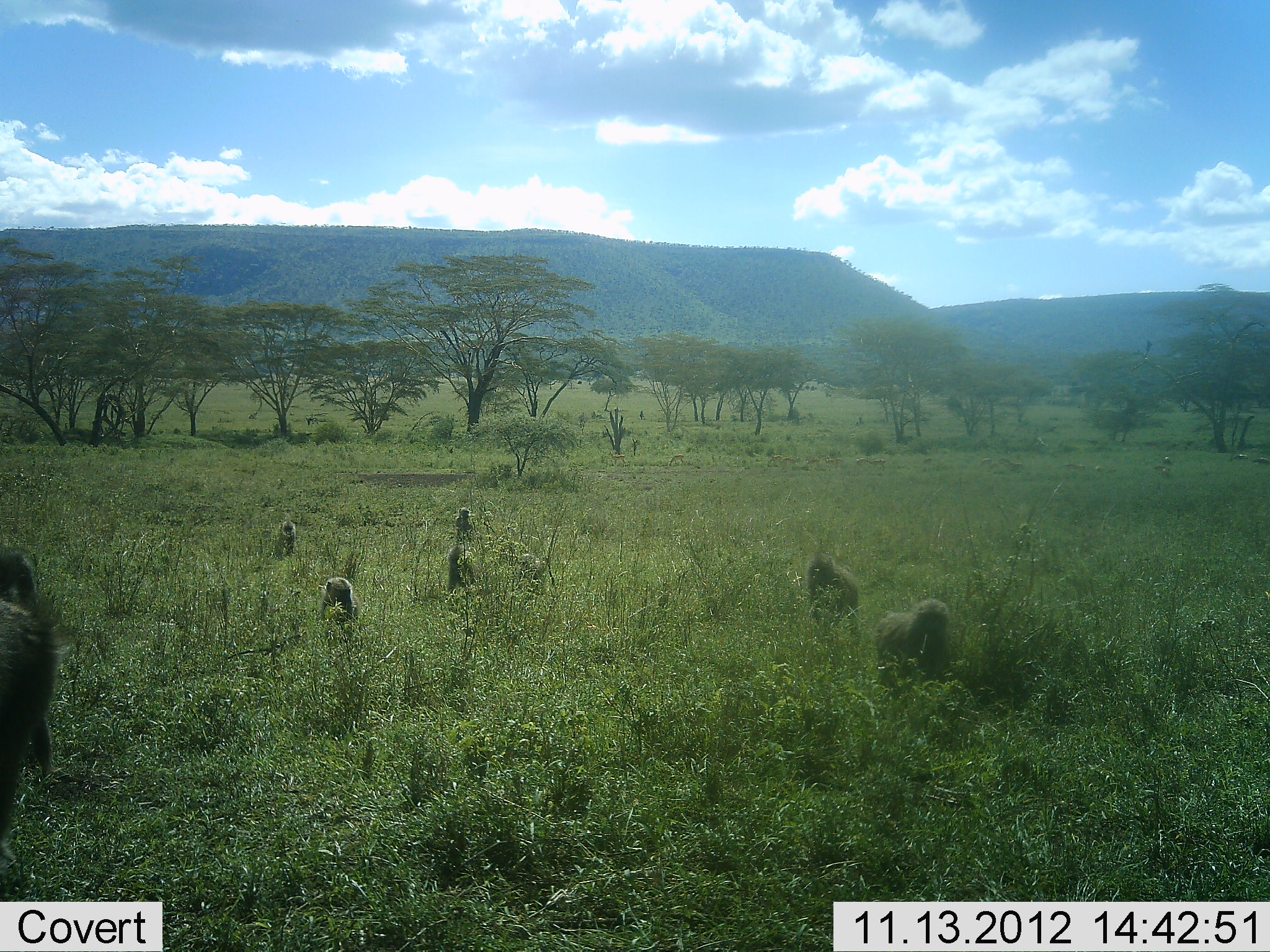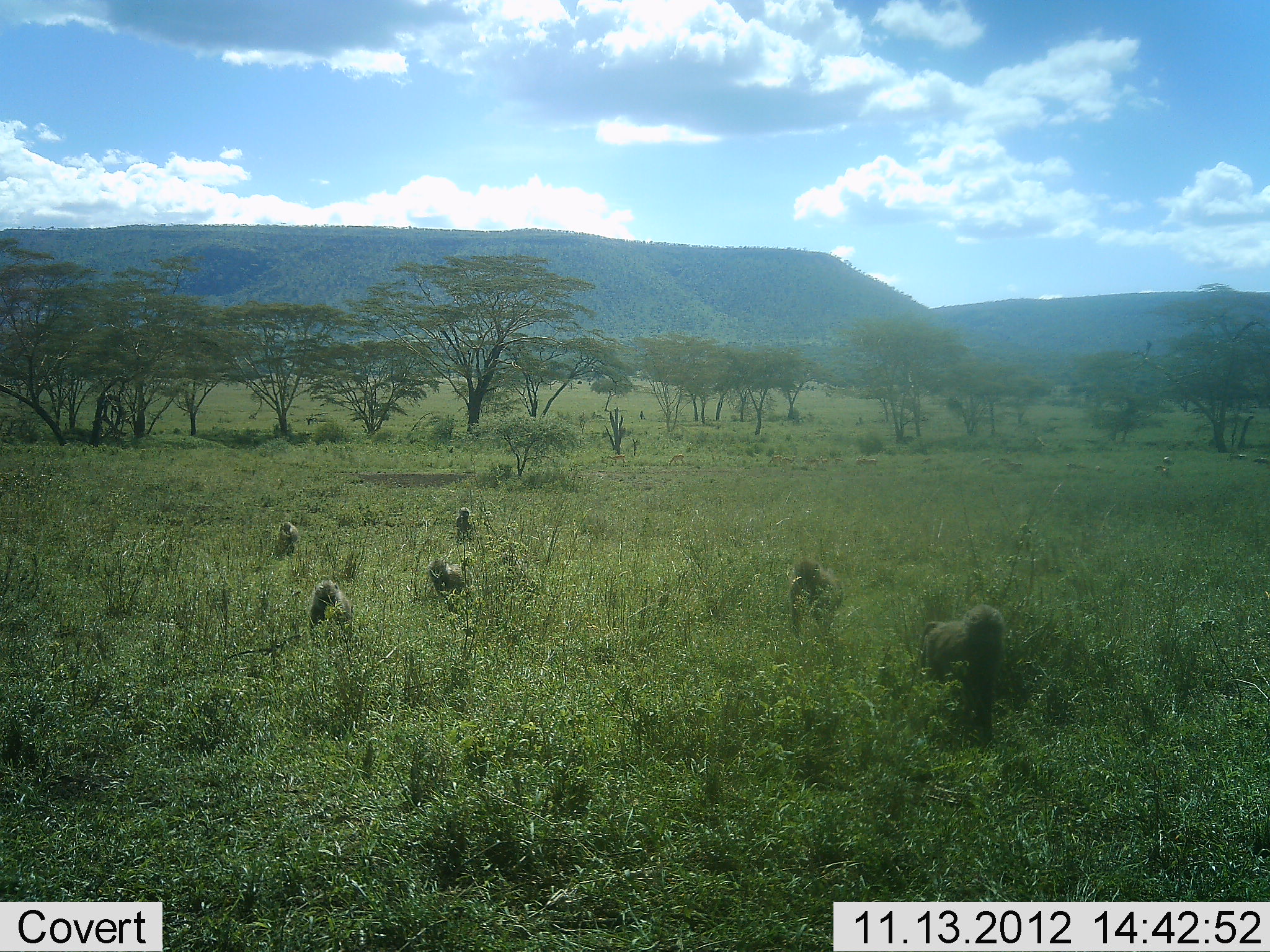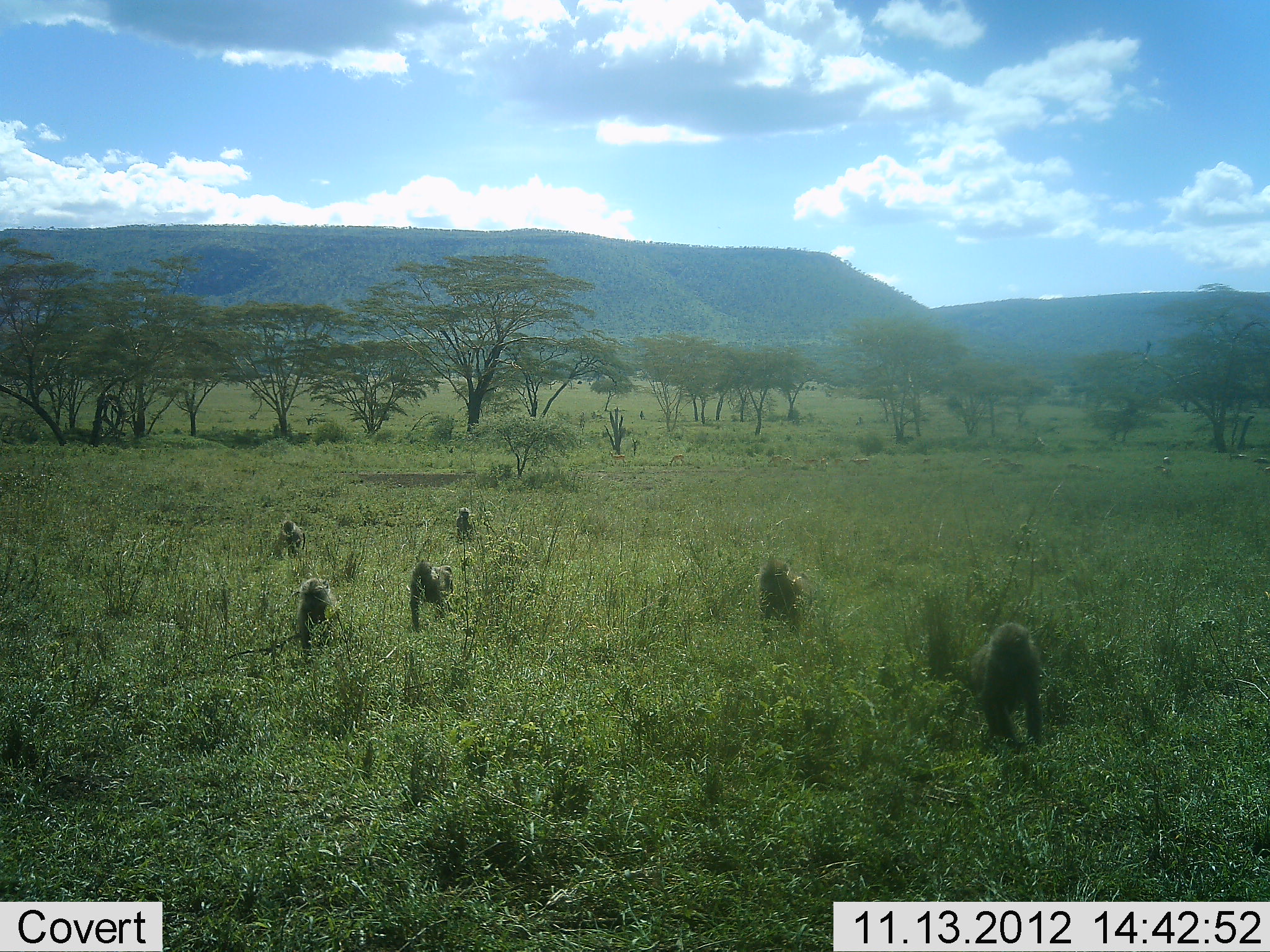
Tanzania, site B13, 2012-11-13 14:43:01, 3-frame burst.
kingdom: Animalia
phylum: Chordata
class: Mammalia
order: Primates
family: Cercopithecidae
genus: Papio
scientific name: Papio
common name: baboon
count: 7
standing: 0%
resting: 9%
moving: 91%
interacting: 0%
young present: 9%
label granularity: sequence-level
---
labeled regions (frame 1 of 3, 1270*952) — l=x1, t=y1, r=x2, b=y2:
animal: l=0, t=549, r=66, b=819; l=875, t=599, r=955, b=681; l=804, t=554, r=862, b=634; l=319, t=577, r=363, b=623; l=449, t=545, r=477, b=590; l=274, t=518, r=298, b=556; l=452, t=507, r=475, b=541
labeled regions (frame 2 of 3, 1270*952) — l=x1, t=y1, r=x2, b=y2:
animal: l=918, t=605, r=1010, b=713; l=784, t=554, r=846, b=634; l=305, t=579, r=356, b=644; l=428, t=555, r=475, b=594; l=272, t=521, r=298, b=559; l=453, t=506, r=477, b=545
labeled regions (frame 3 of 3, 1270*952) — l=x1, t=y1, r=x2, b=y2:
animal: l=958, t=622, r=1051, b=752; l=753, t=556, r=805, b=633; l=408, t=557, r=455, b=624; l=293, t=585, r=339, b=638; l=274, t=516, r=306, b=561; l=455, t=509, r=473, b=540